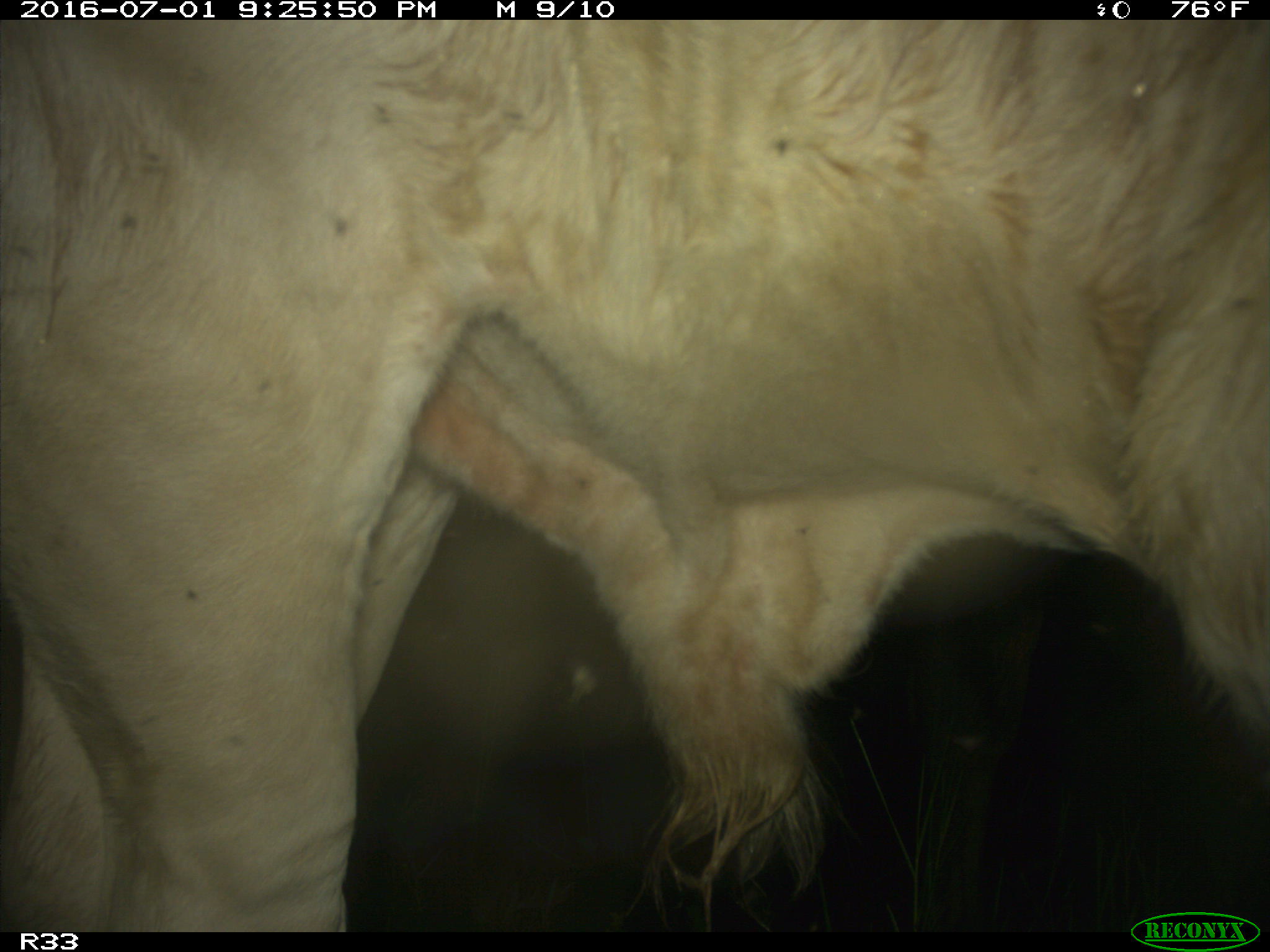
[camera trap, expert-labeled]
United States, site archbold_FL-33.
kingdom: Animalia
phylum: Chordata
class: Mammalia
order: Artiodactyla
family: Bovidae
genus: Bos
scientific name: Bos taurus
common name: domestic cow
Bos taurus (domestic cow).